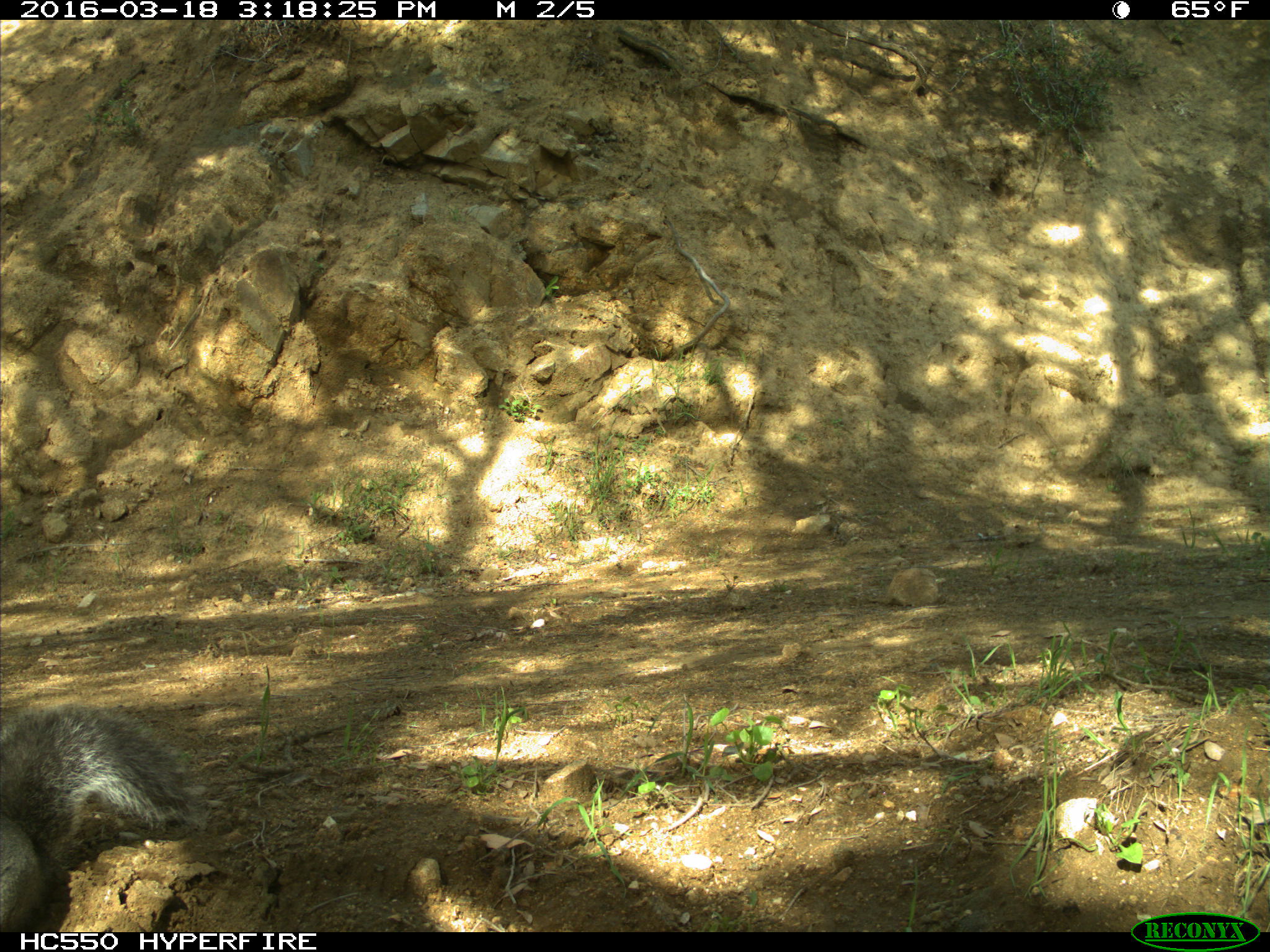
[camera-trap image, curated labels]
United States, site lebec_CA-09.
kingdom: Animalia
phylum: Chordata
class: Mammalia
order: Rodentia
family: Sciuridae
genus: Sciurus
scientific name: Sciurus carolinensis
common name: eastern gray squirrel